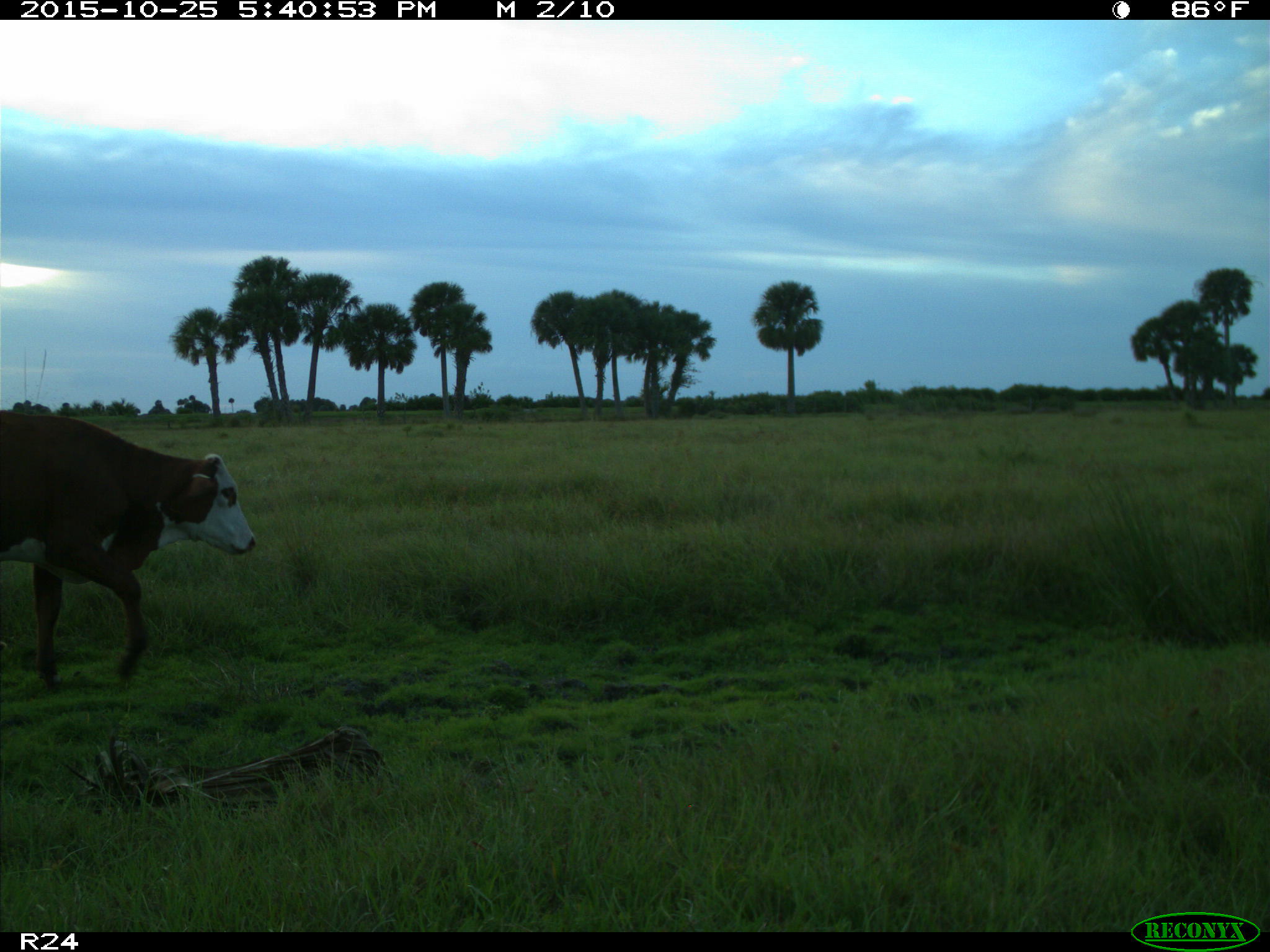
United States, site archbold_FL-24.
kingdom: Animalia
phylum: Chordata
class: Mammalia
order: Artiodactyla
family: Bovidae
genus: Bos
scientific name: Bos taurus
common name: domestic cow